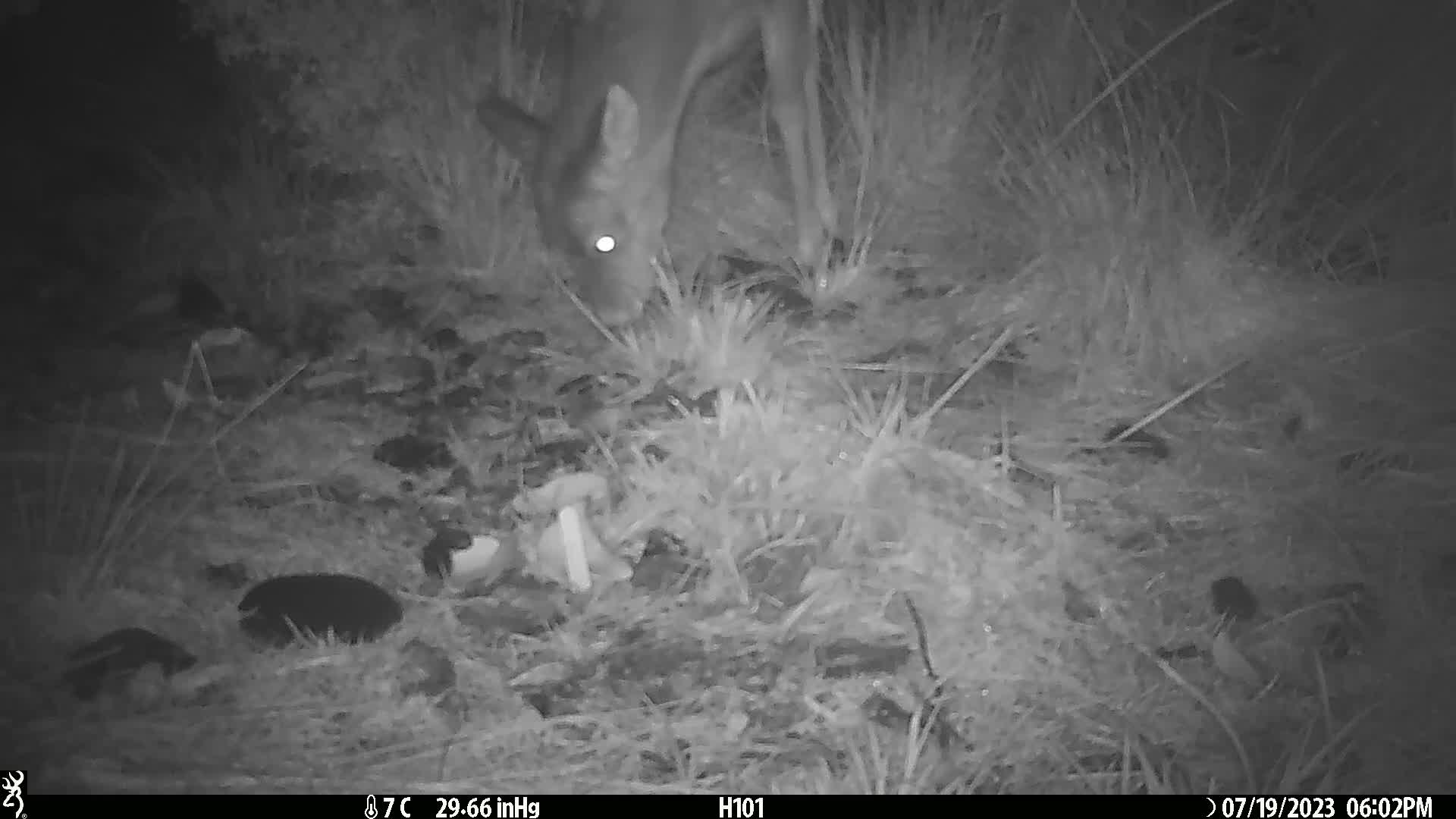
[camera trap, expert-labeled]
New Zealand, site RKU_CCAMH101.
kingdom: Animalia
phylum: Chordata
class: Mammalia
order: Artiodactyla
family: Cervidae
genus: Odocoileus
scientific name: Odocoileus virginianus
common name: white-tailed deer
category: white tailed deer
White tailed deer (white-tailed deer) (Odocoileus virginianus).